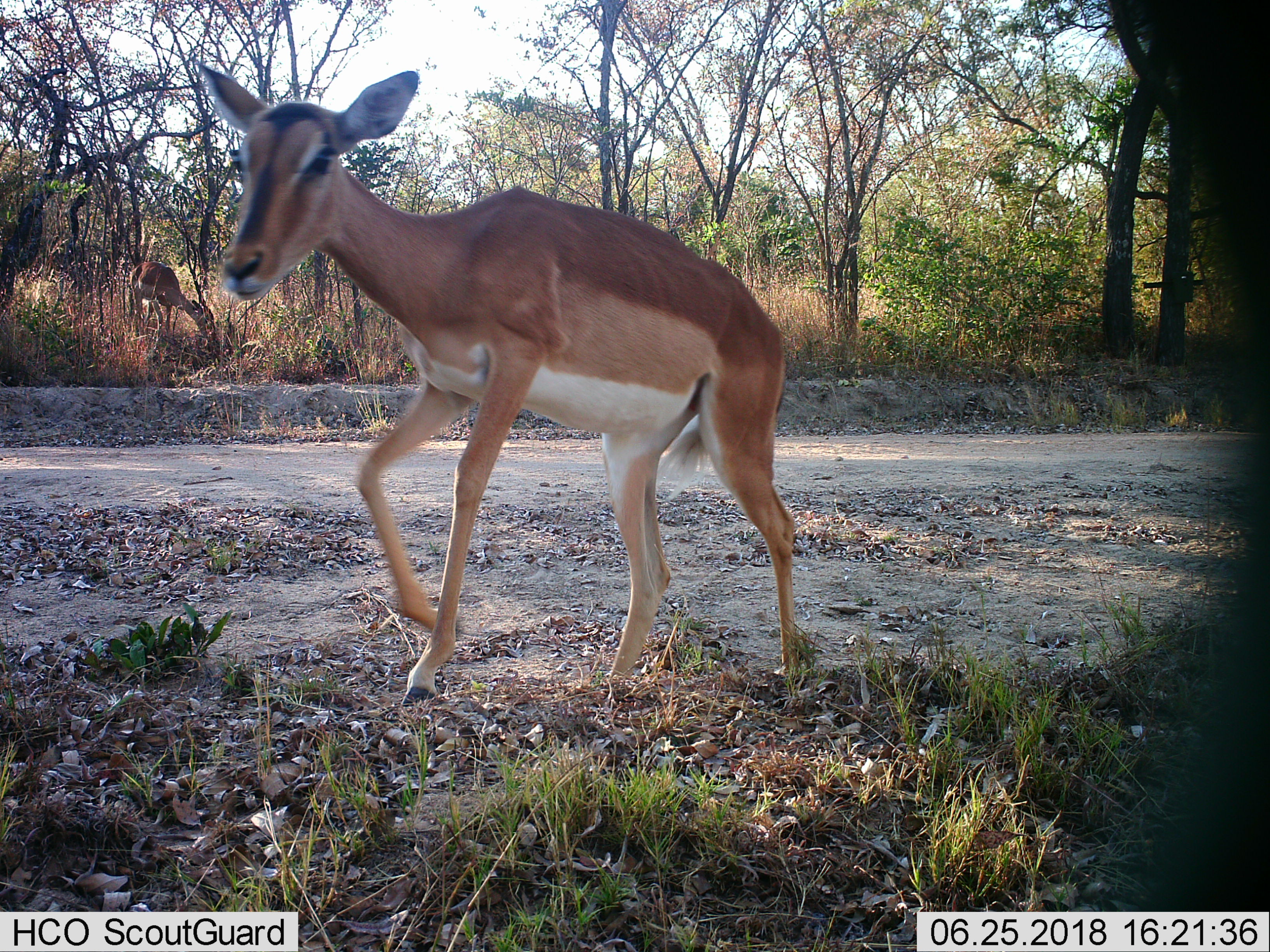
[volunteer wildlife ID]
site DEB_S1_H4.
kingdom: Animalia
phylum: Chordata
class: Mammalia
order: Artiodactyla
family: Bovidae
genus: Aepyceros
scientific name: Aepyceros melampus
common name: impala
Impala (Aepyceros melampus), count 1. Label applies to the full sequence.